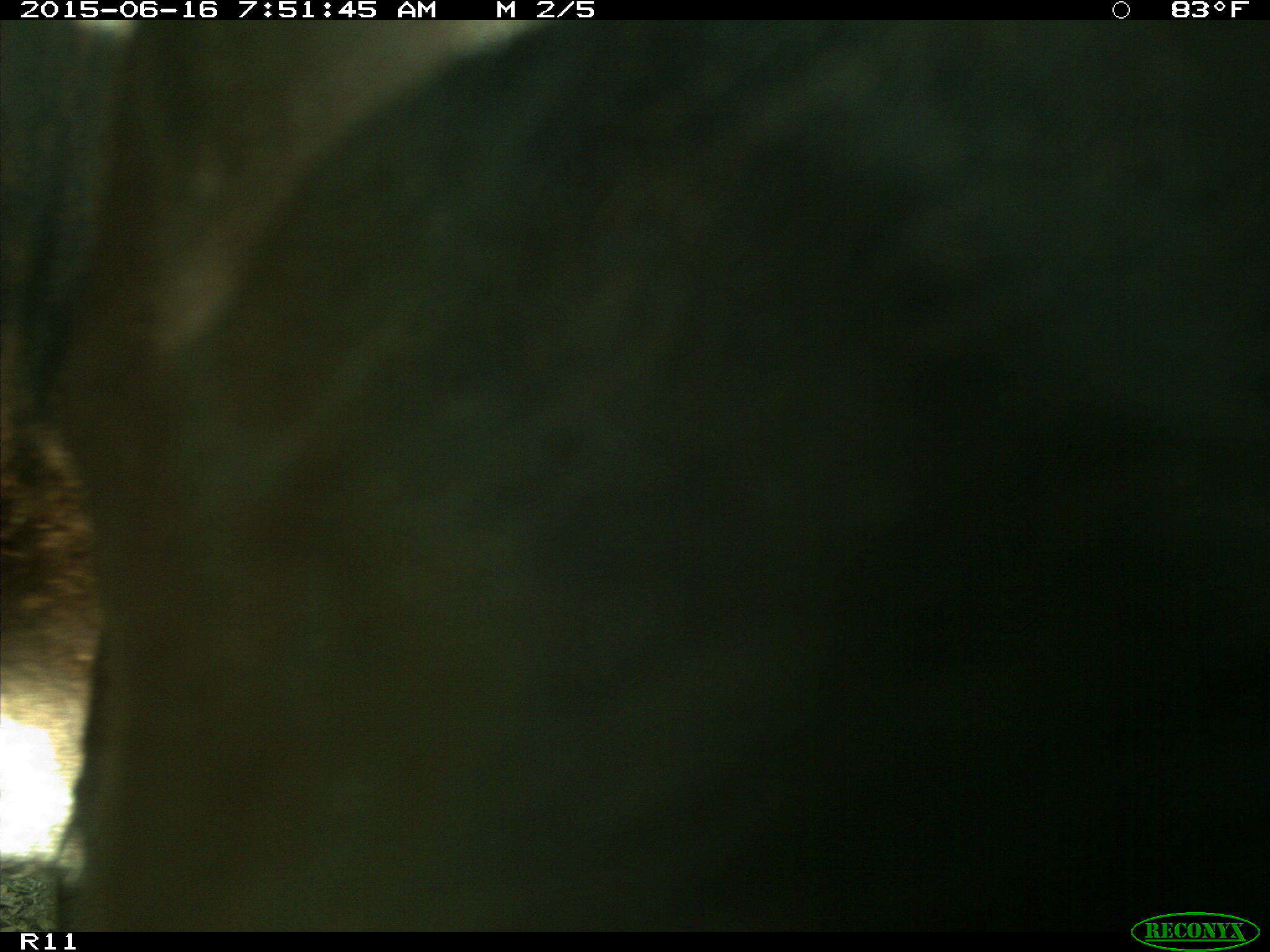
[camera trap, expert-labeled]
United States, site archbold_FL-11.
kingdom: Animalia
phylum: Chordata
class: Mammalia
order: Artiodactyla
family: Bovidae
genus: Bos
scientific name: Bos taurus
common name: domestic cow